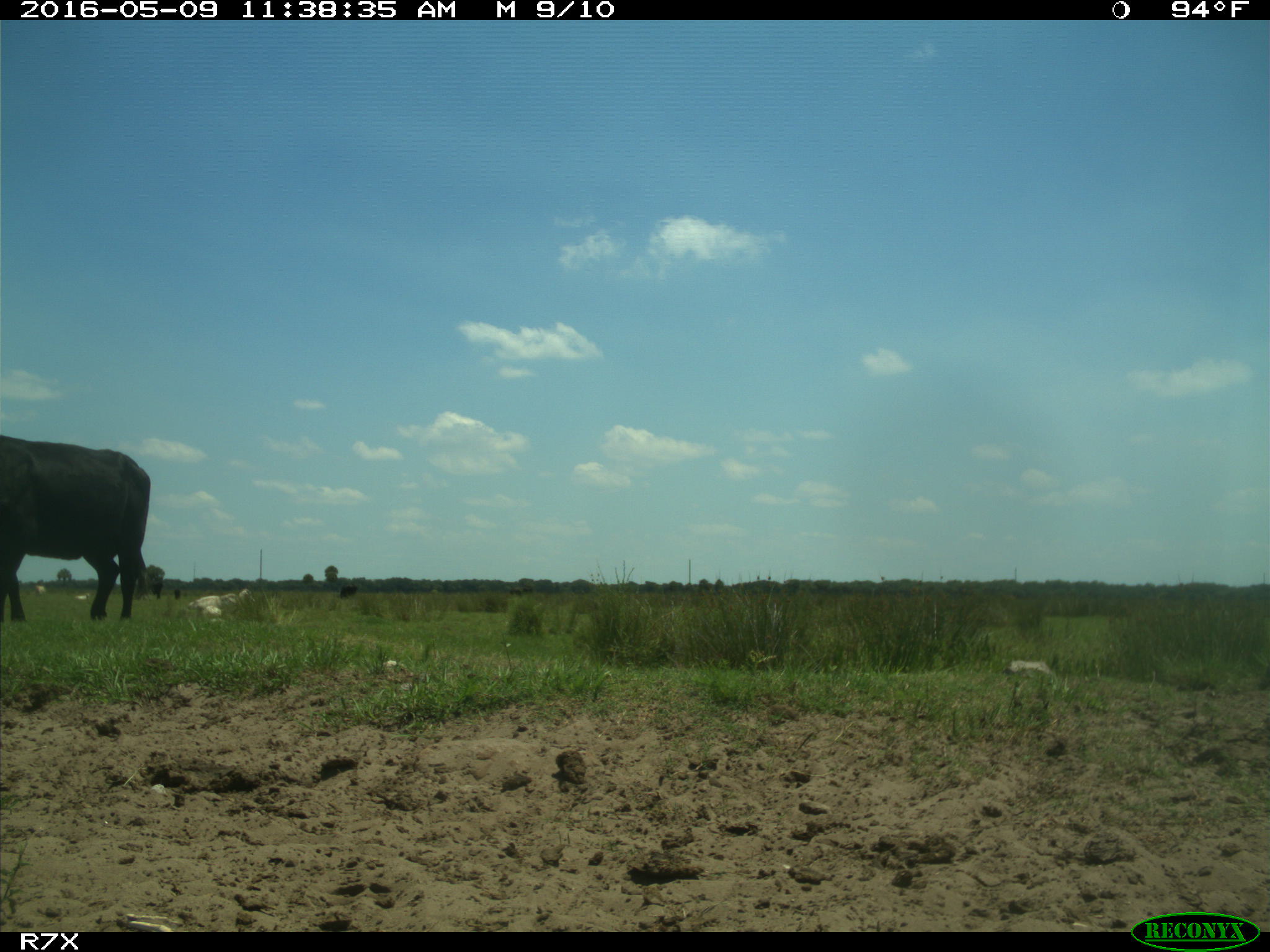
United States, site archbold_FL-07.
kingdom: Animalia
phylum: Chordata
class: Mammalia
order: Artiodactyla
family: Bovidae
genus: Bos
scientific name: Bos taurus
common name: domestic cow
Bos taurus (domestic cow).